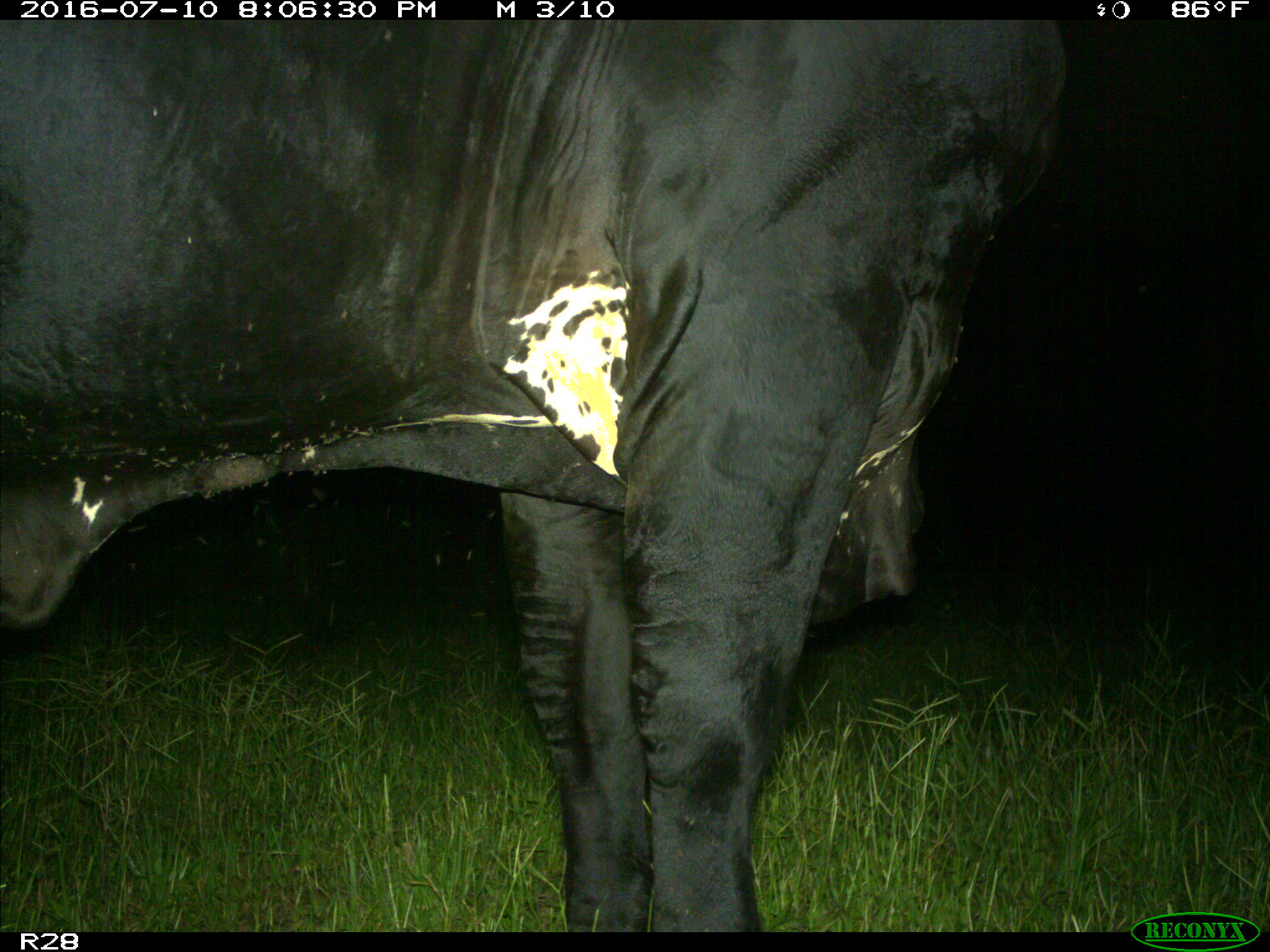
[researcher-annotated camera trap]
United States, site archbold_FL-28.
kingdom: Animalia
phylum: Chordata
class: Mammalia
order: Artiodactyla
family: Bovidae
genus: Bos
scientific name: Bos taurus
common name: domestic cow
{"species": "Bos taurus (domestic cow)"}